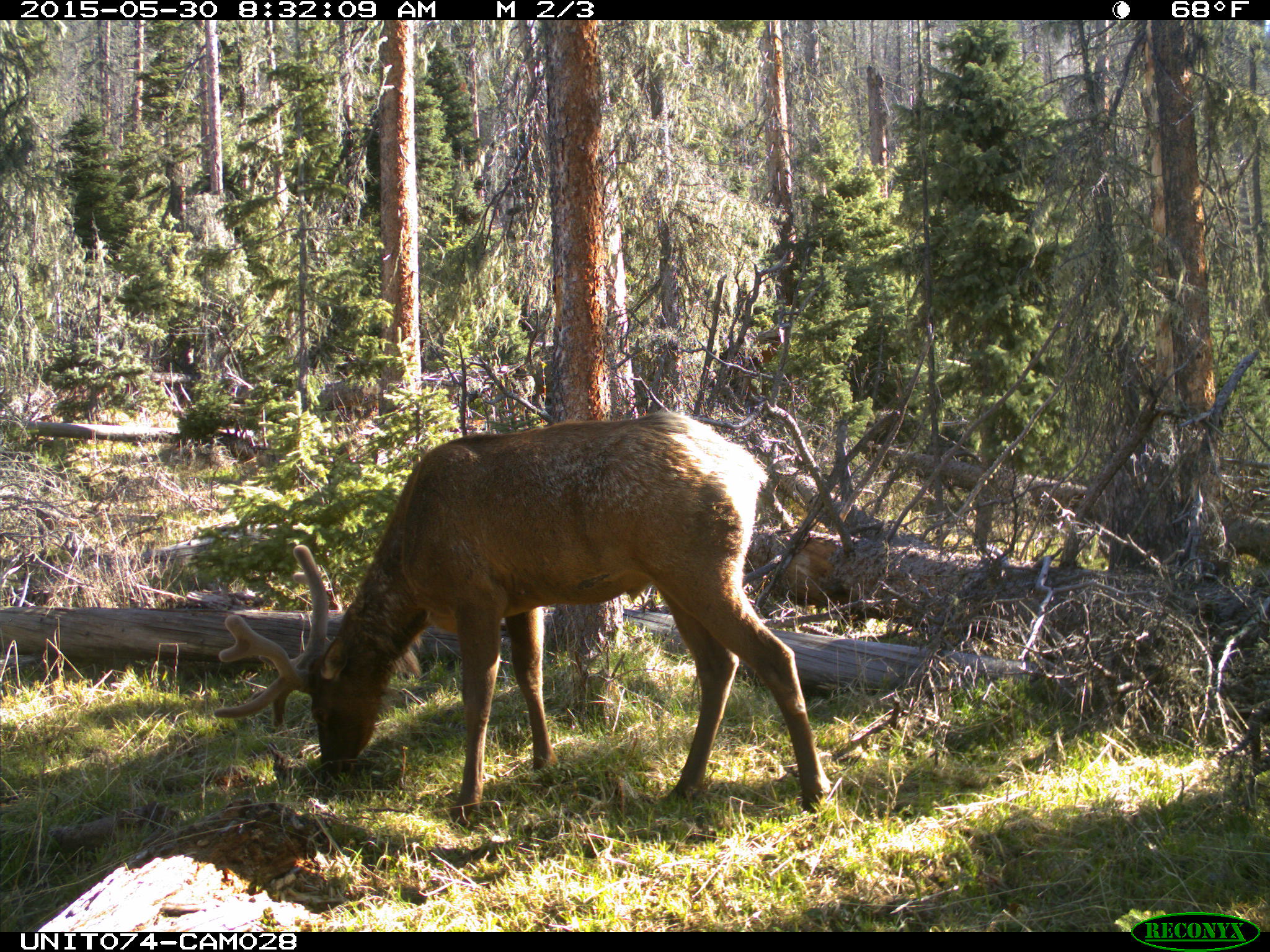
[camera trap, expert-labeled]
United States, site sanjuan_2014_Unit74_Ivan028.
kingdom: Animalia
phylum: Chordata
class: Mammalia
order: Artiodactyla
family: Cervidae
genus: Cervus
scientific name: Cervus elaphus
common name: red deer